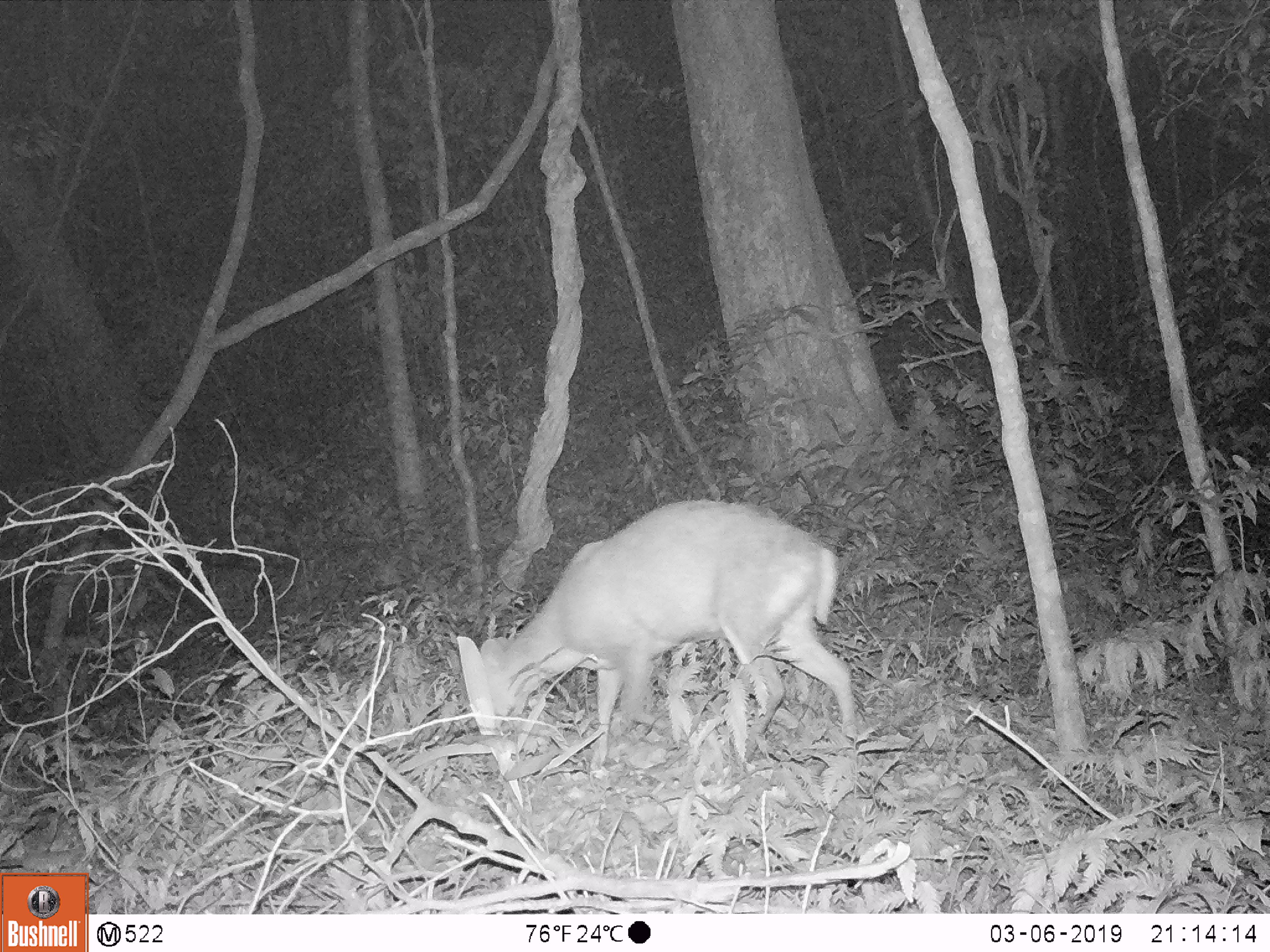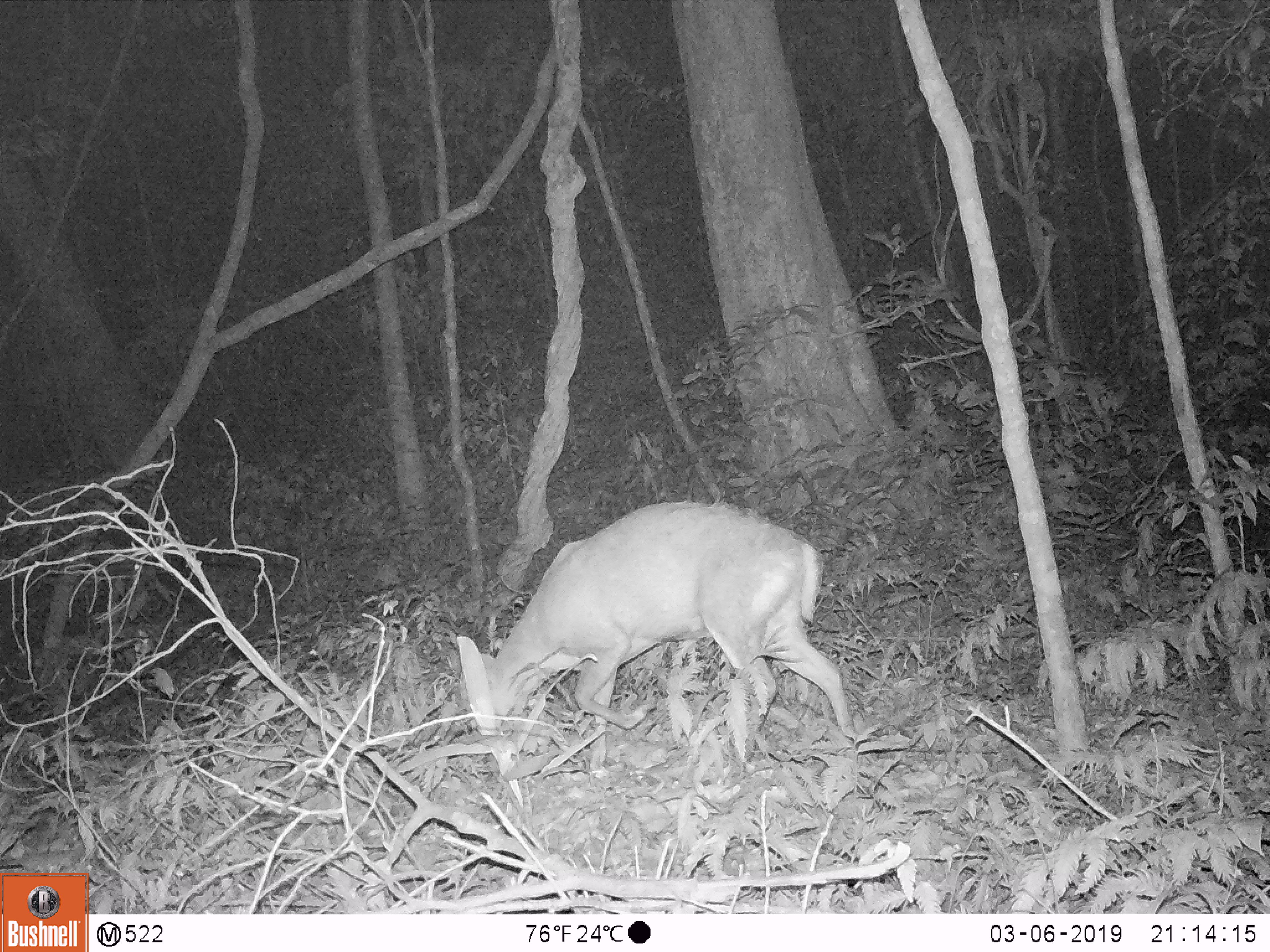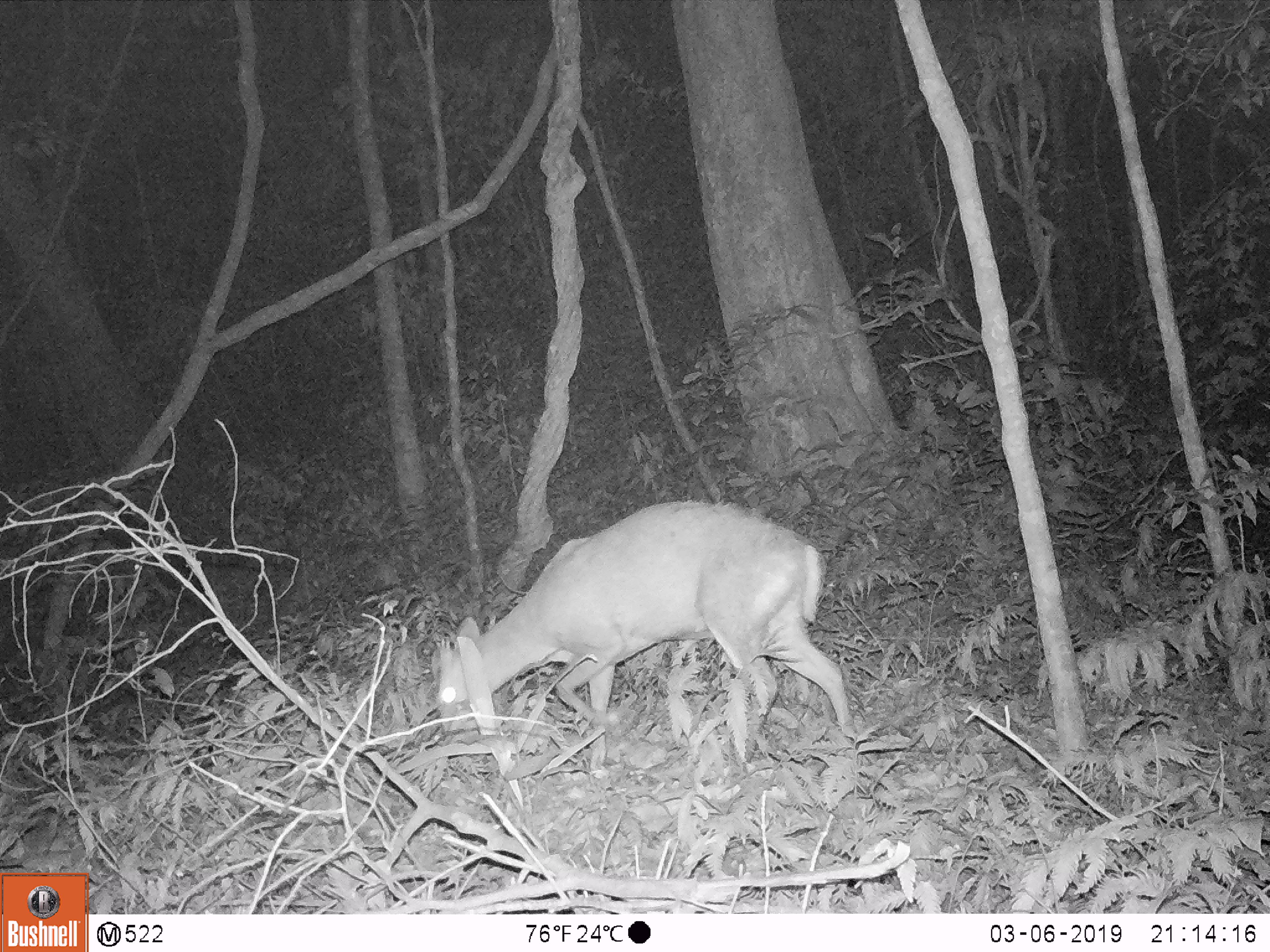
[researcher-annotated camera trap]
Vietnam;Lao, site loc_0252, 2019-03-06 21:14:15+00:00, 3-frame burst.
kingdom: Animalia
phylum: Chordata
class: Mammalia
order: Artiodactyla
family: Cervidae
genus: Muntiacus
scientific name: Muntiacus rooseveltorum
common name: roosevelt's muntjac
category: roosevelts muntjac group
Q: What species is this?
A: Roosevelts muntjac group (roosevelt's muntjac) (Muntiacus rooseveltorum).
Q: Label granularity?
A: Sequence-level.